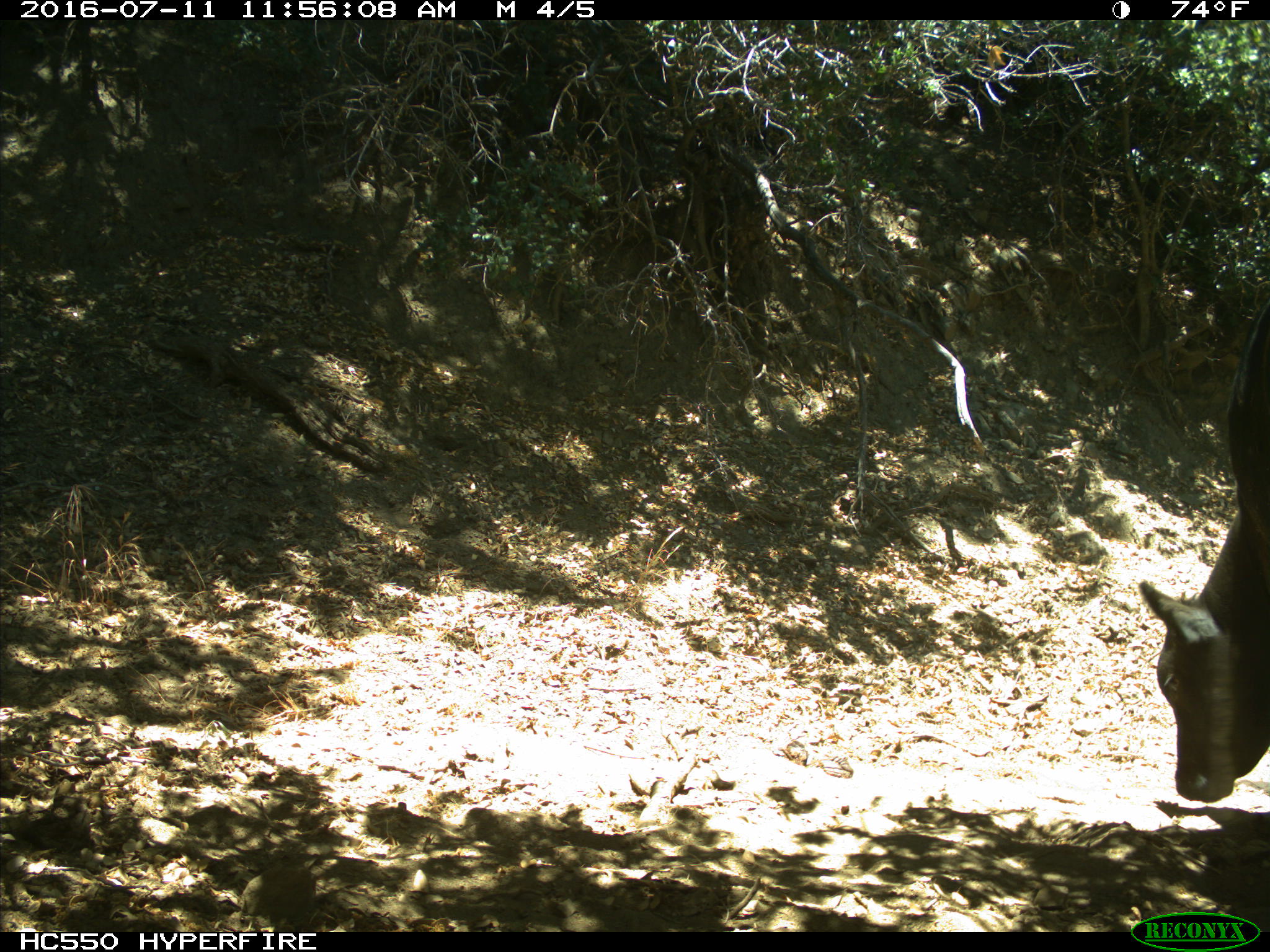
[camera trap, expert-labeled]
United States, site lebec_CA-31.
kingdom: Animalia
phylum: Chordata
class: Mammalia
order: Artiodactyla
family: Bovidae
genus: Bos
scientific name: Bos taurus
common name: domestic cow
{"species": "Bos taurus (domestic cow)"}